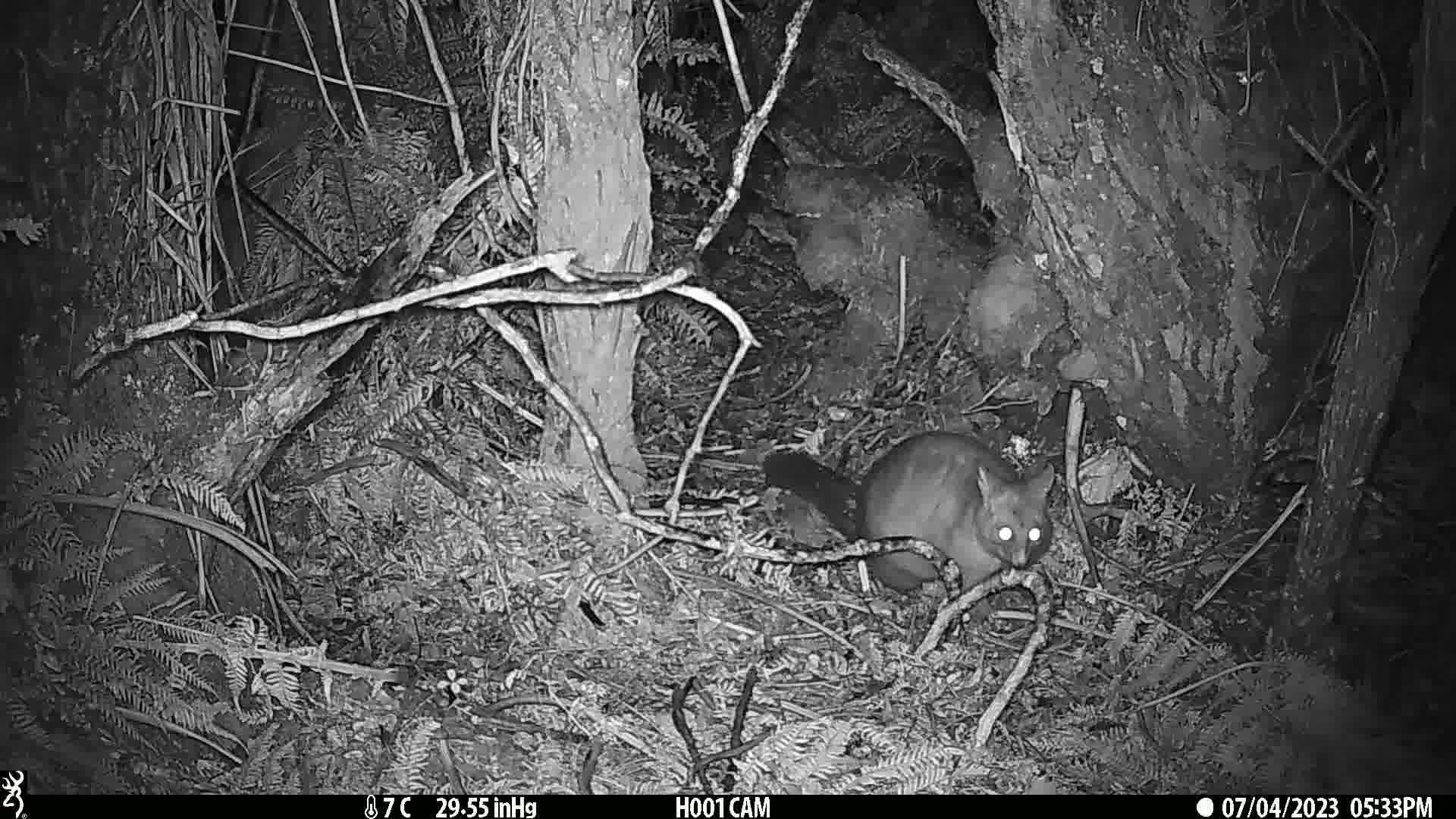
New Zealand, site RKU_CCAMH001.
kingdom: Animalia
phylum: Chordata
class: Mammalia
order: Diprotodontia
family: Phalangeridae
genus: Trichosurus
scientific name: Trichosurus vulpecula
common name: common brushtail possum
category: possum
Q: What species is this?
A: Possum (common brushtail possum) (Trichosurus vulpecula).